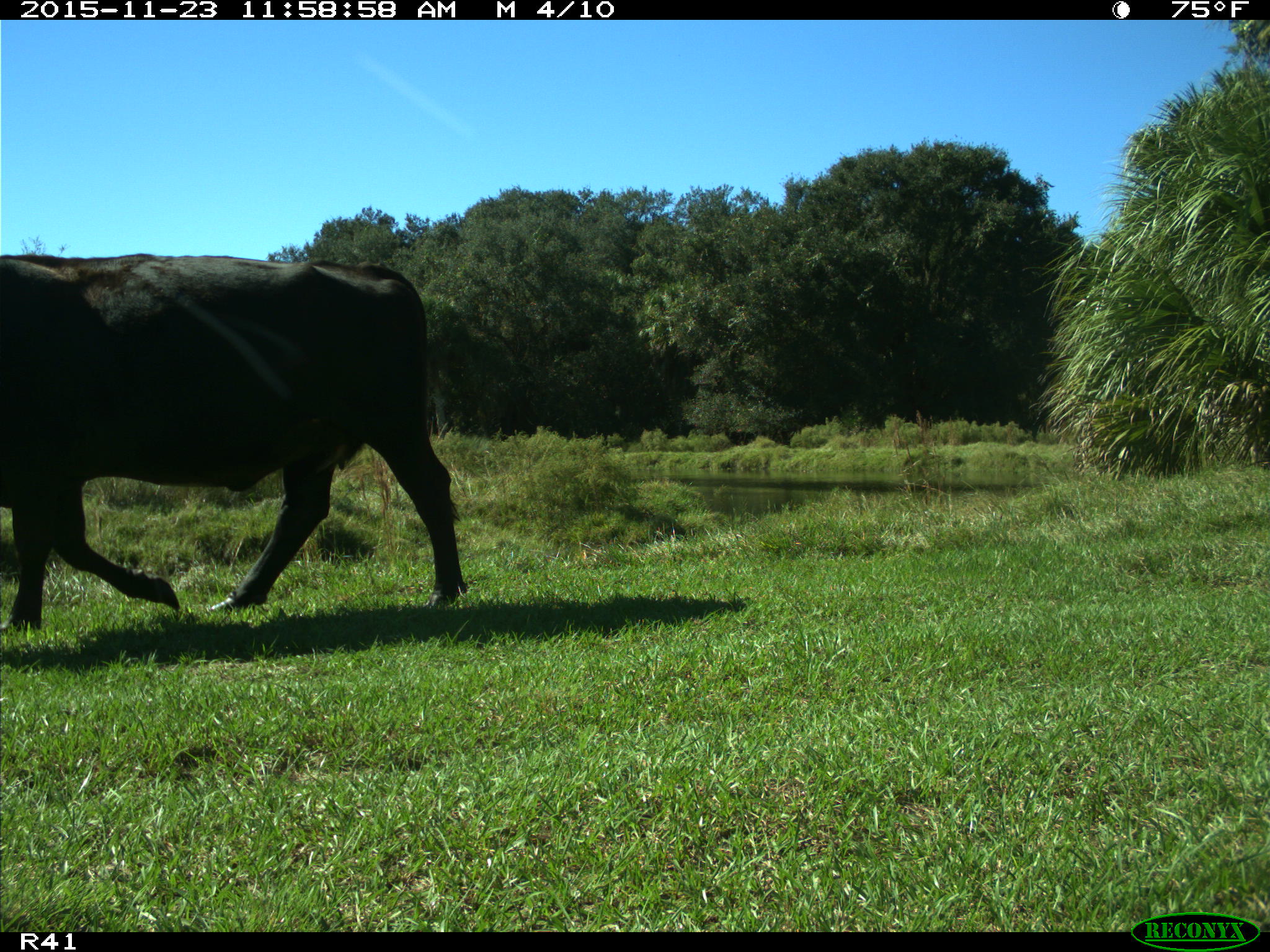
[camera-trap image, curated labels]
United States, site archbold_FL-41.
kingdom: Animalia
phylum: Chordata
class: Mammalia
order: Artiodactyla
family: Bovidae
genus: Bos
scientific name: Bos taurus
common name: domestic cow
Bos taurus (domestic cow).